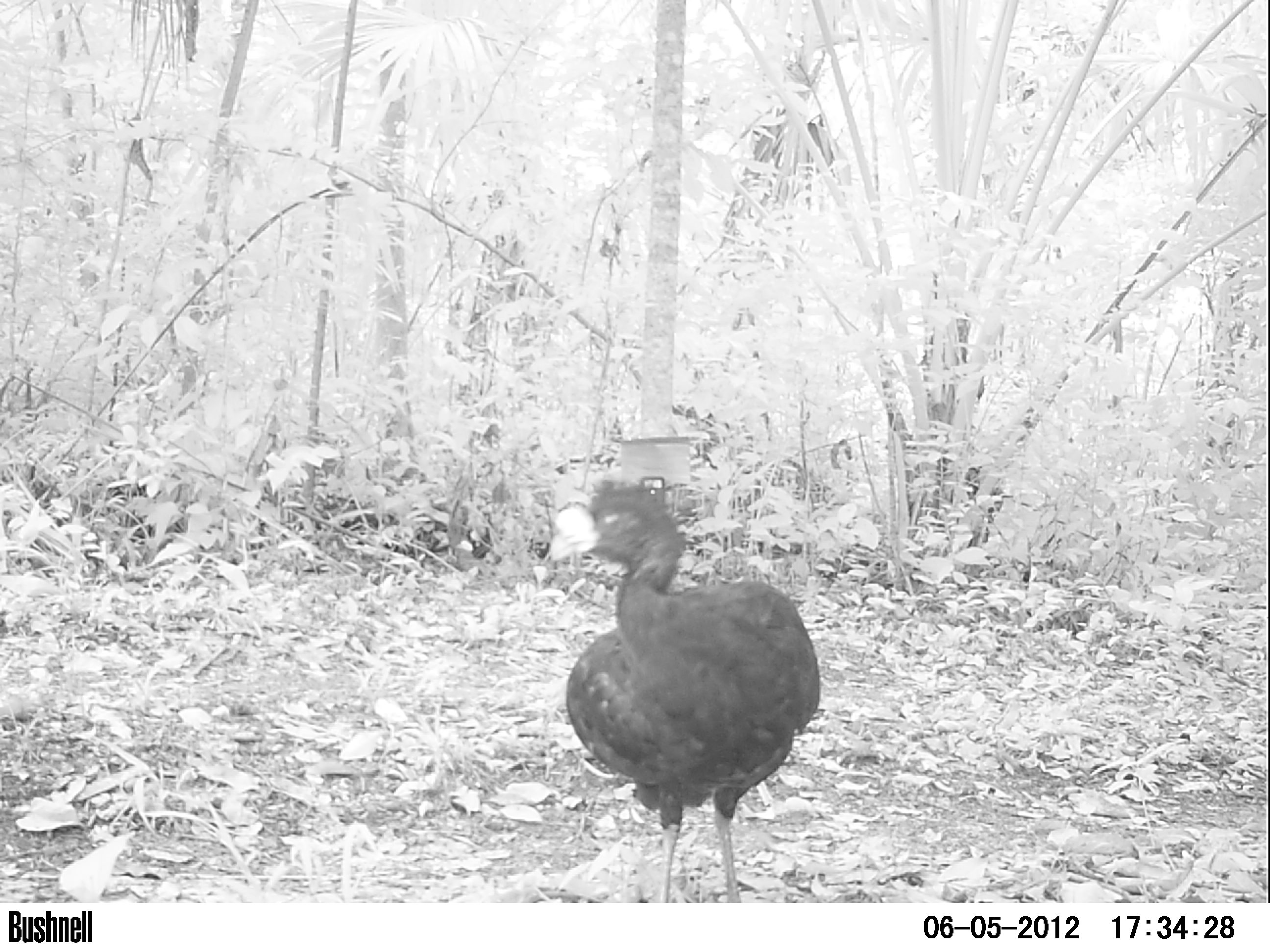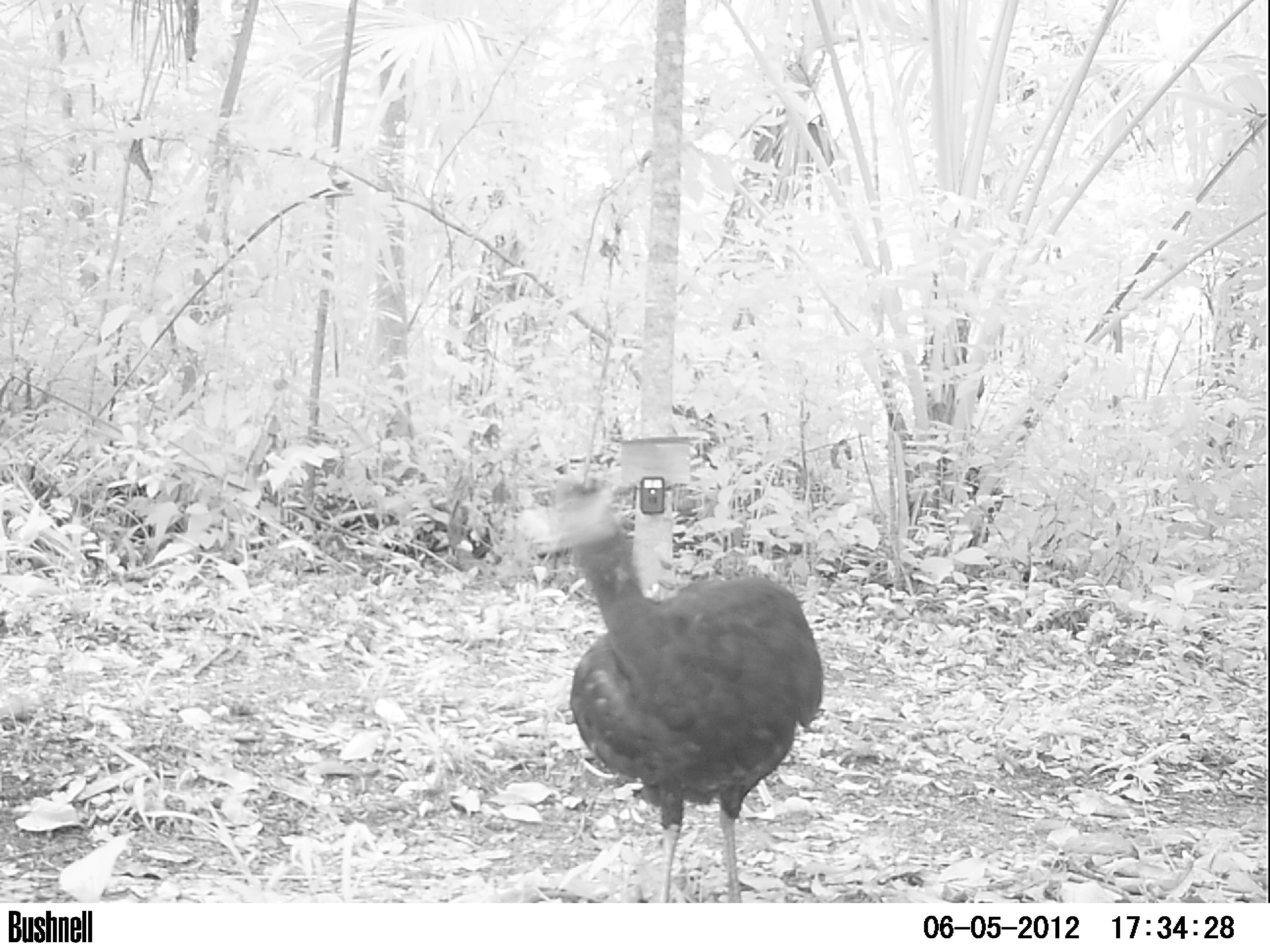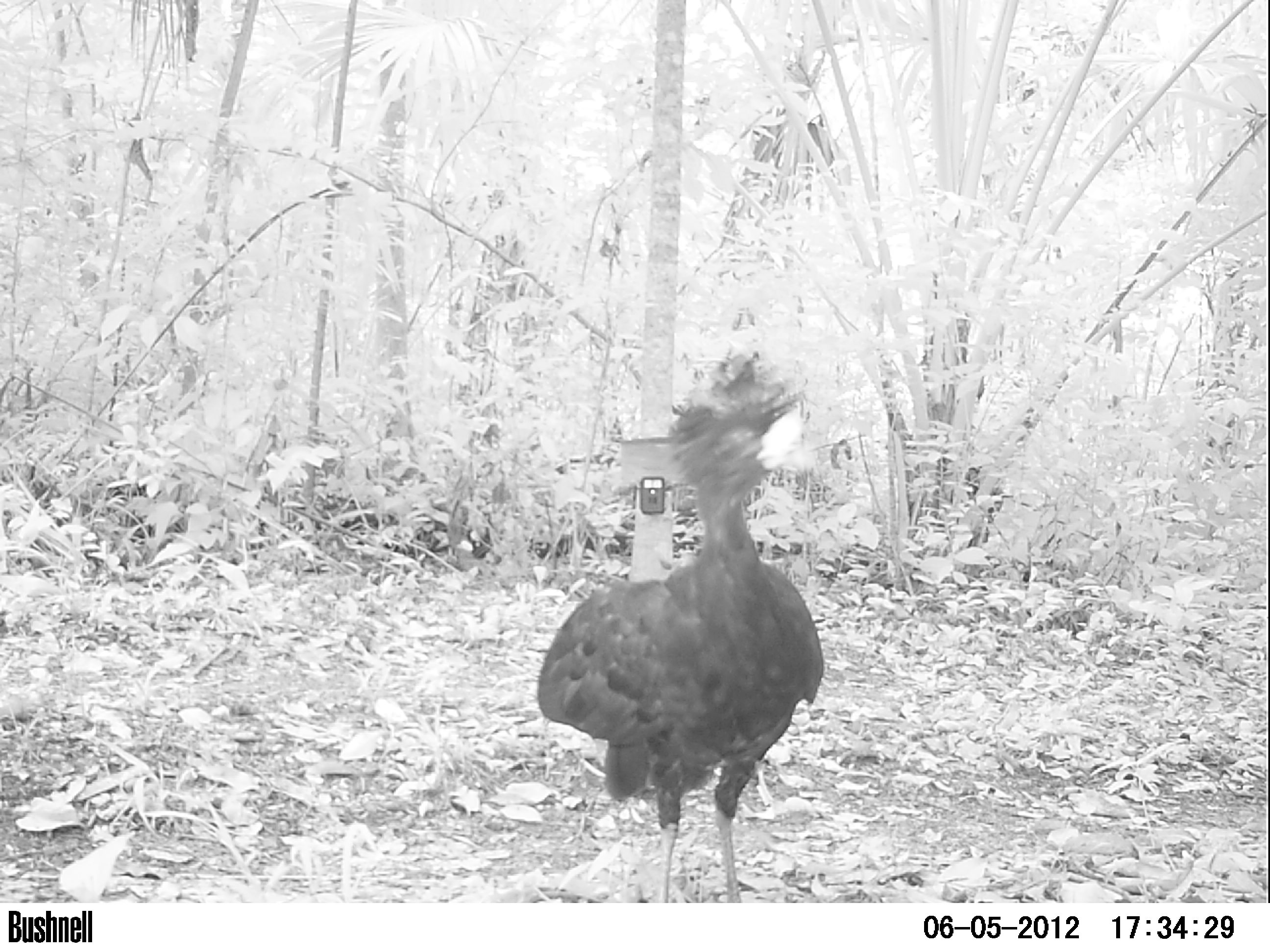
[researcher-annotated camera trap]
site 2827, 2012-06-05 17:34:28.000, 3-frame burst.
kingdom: Animalia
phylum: Chordata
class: Aves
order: Galliformes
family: Cracidae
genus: Crax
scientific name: Crax rubra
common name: great curassow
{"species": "Crax rubra (great curassow)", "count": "1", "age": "adult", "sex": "male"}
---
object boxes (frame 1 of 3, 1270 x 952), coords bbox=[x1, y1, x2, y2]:
crax rubra: bbox=[548, 486, 820, 903]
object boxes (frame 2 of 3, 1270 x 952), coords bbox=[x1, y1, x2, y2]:
crax rubra: bbox=[516, 476, 824, 902]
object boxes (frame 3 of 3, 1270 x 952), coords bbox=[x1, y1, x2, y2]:
crax rubra: bbox=[536, 353, 822, 903]